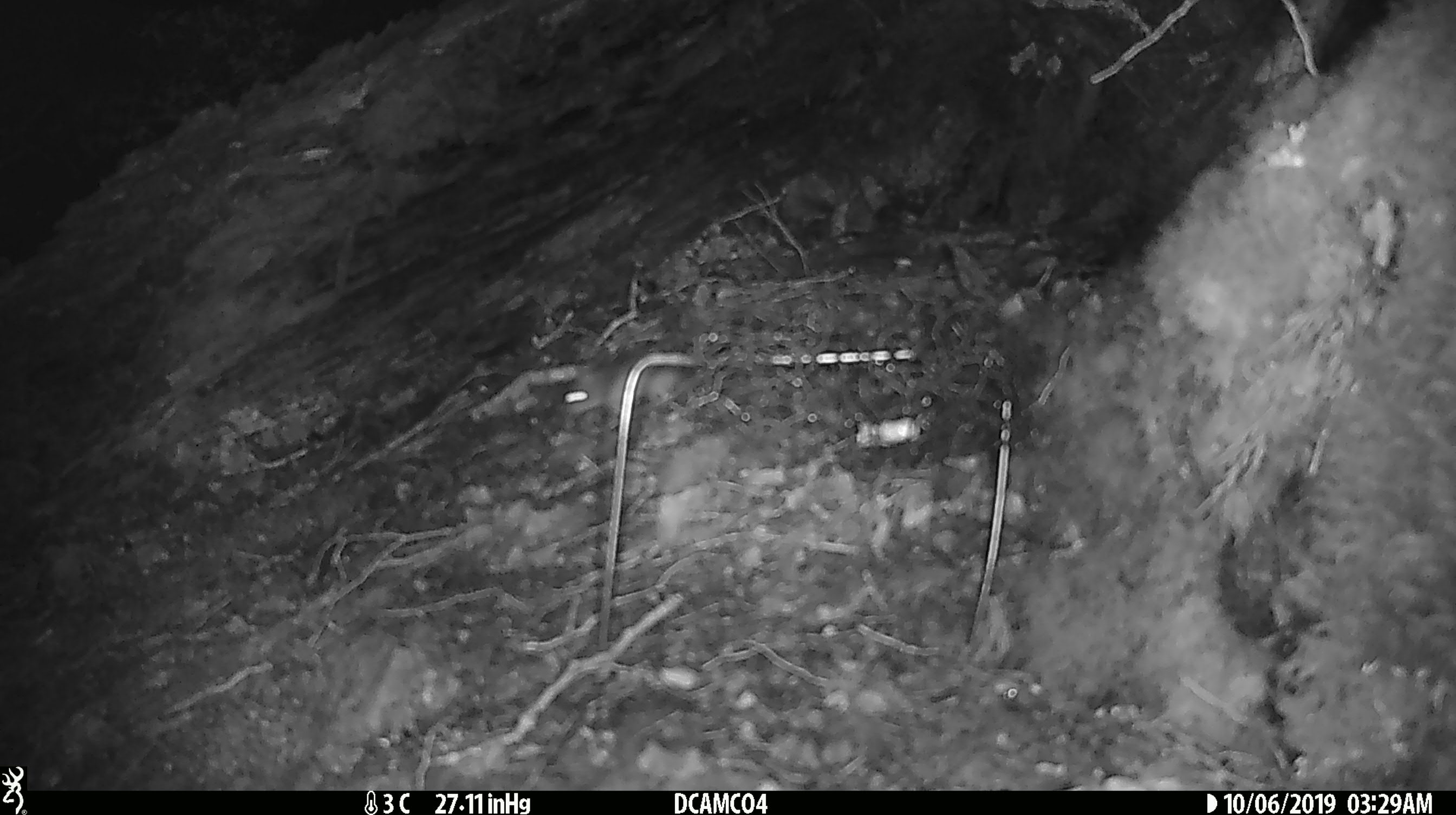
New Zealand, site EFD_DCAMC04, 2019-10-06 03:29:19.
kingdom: Animalia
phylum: Chordata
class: Mammalia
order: Rodentia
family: Muridae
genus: Mus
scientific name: Mus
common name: mouse